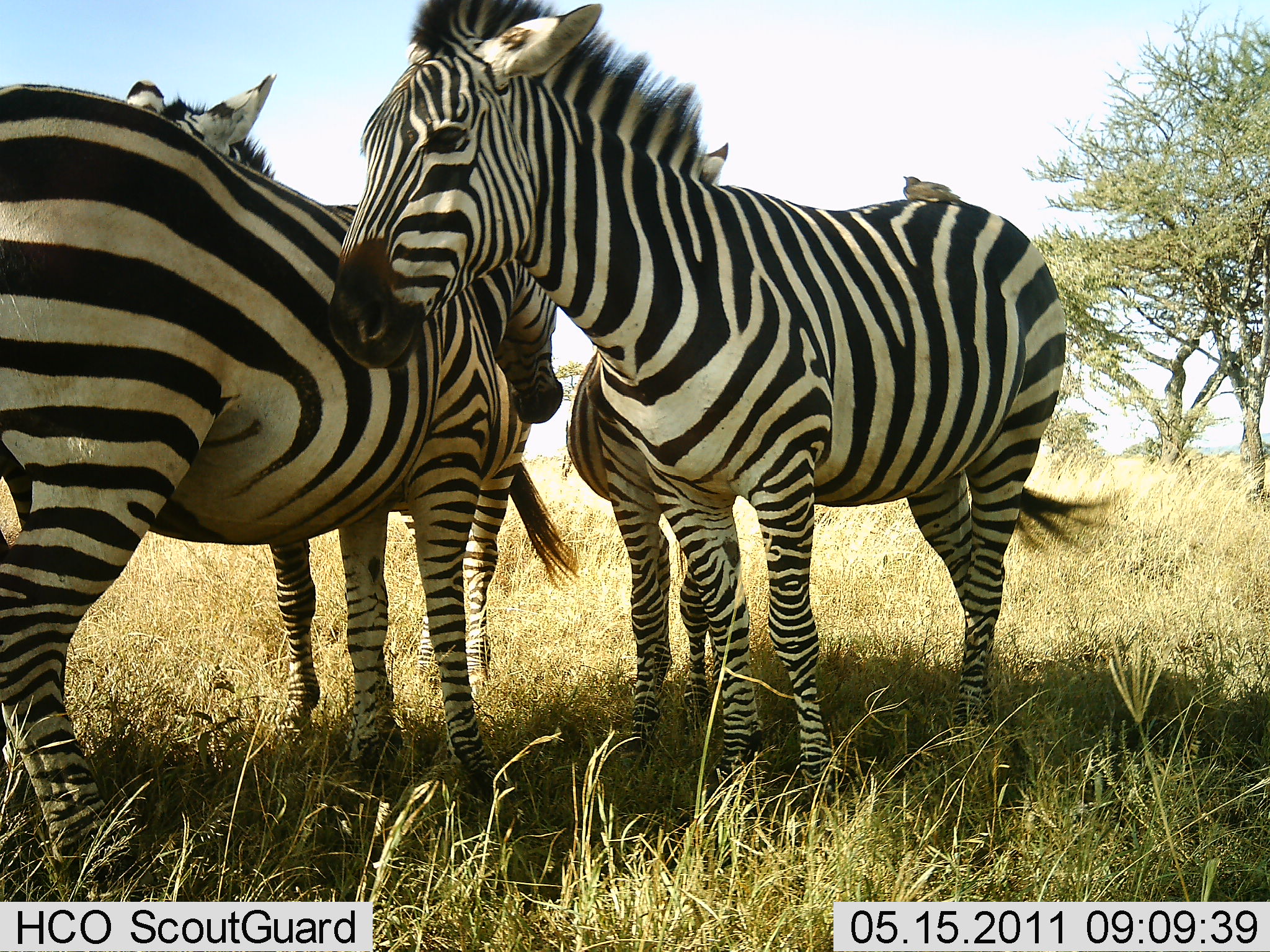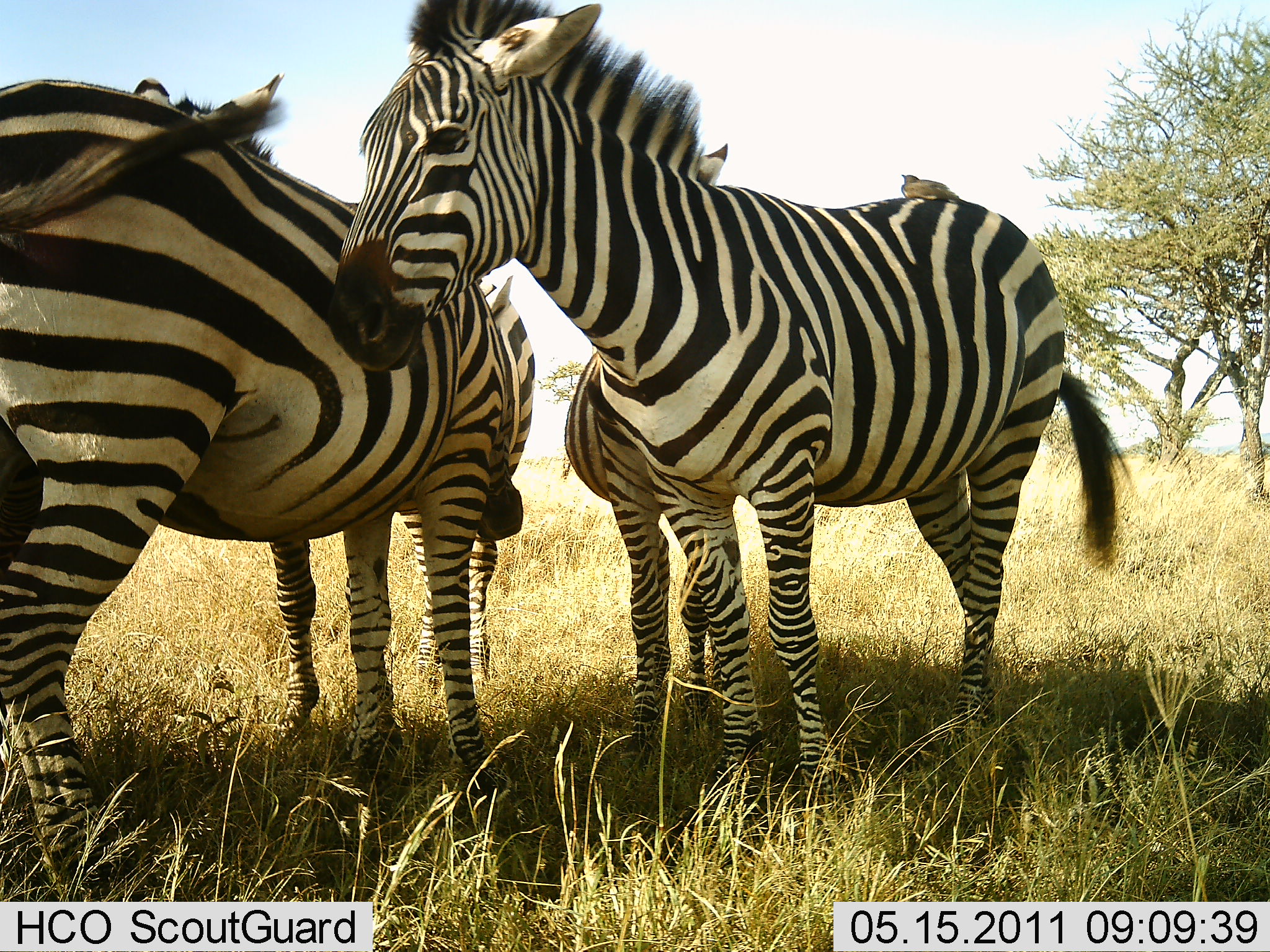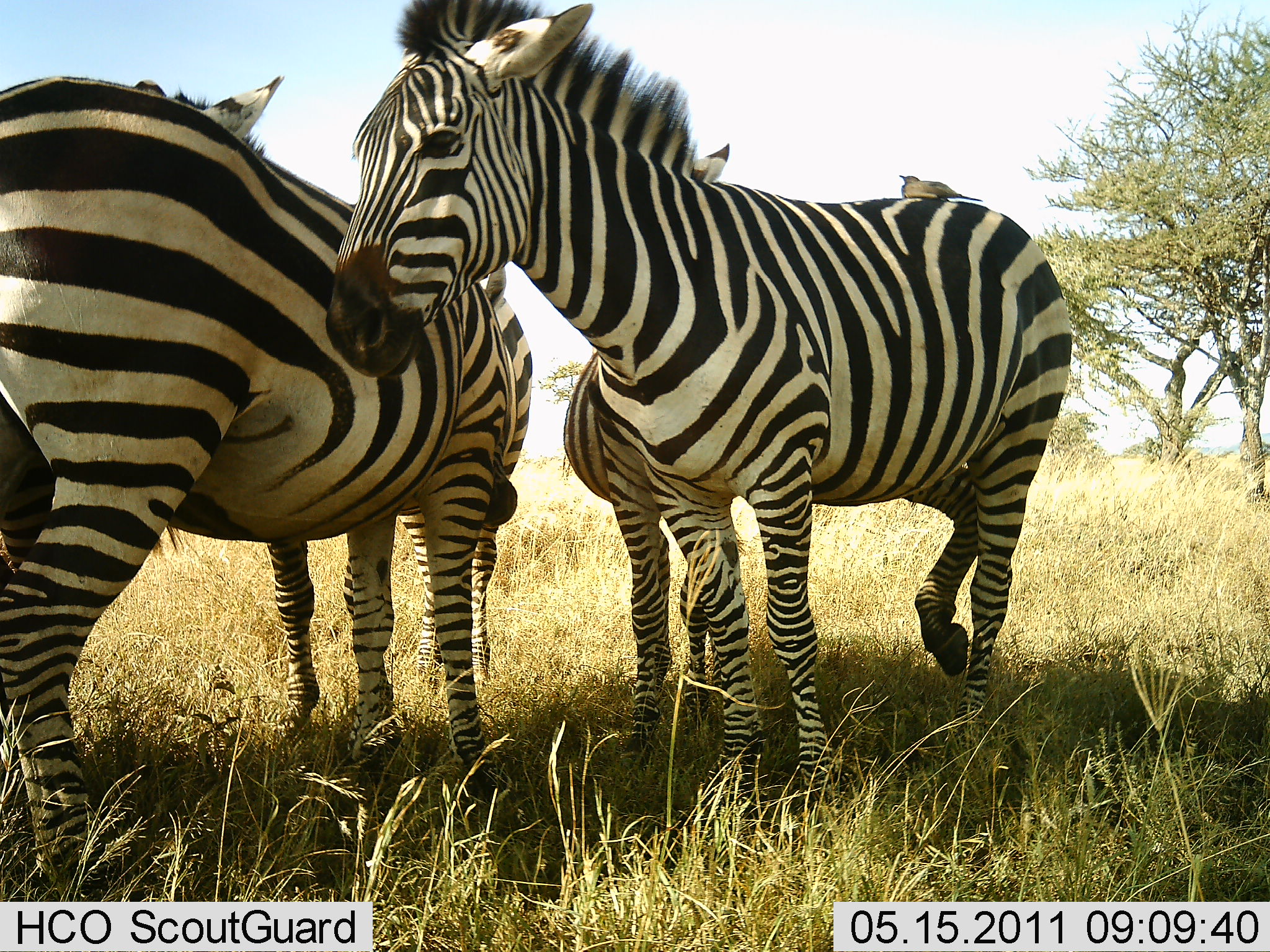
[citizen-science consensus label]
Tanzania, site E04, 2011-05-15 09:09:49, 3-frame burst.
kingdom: Animalia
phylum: Chordata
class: Mammalia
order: Perissodactyla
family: Equidae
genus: Equus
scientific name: Equus quagga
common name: plains zebra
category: zebra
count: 4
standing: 81%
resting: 12%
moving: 0%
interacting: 56%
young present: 38%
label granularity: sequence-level